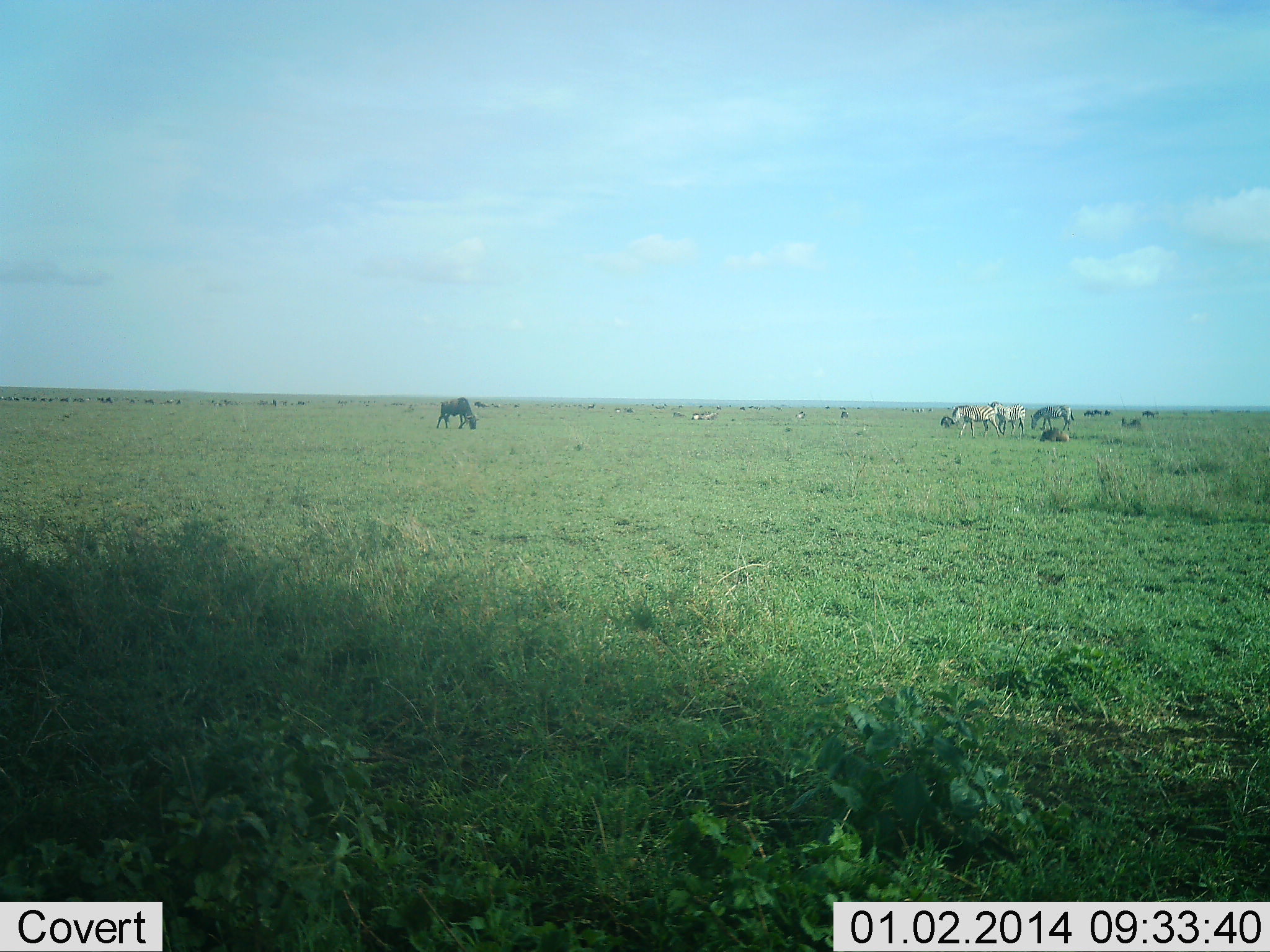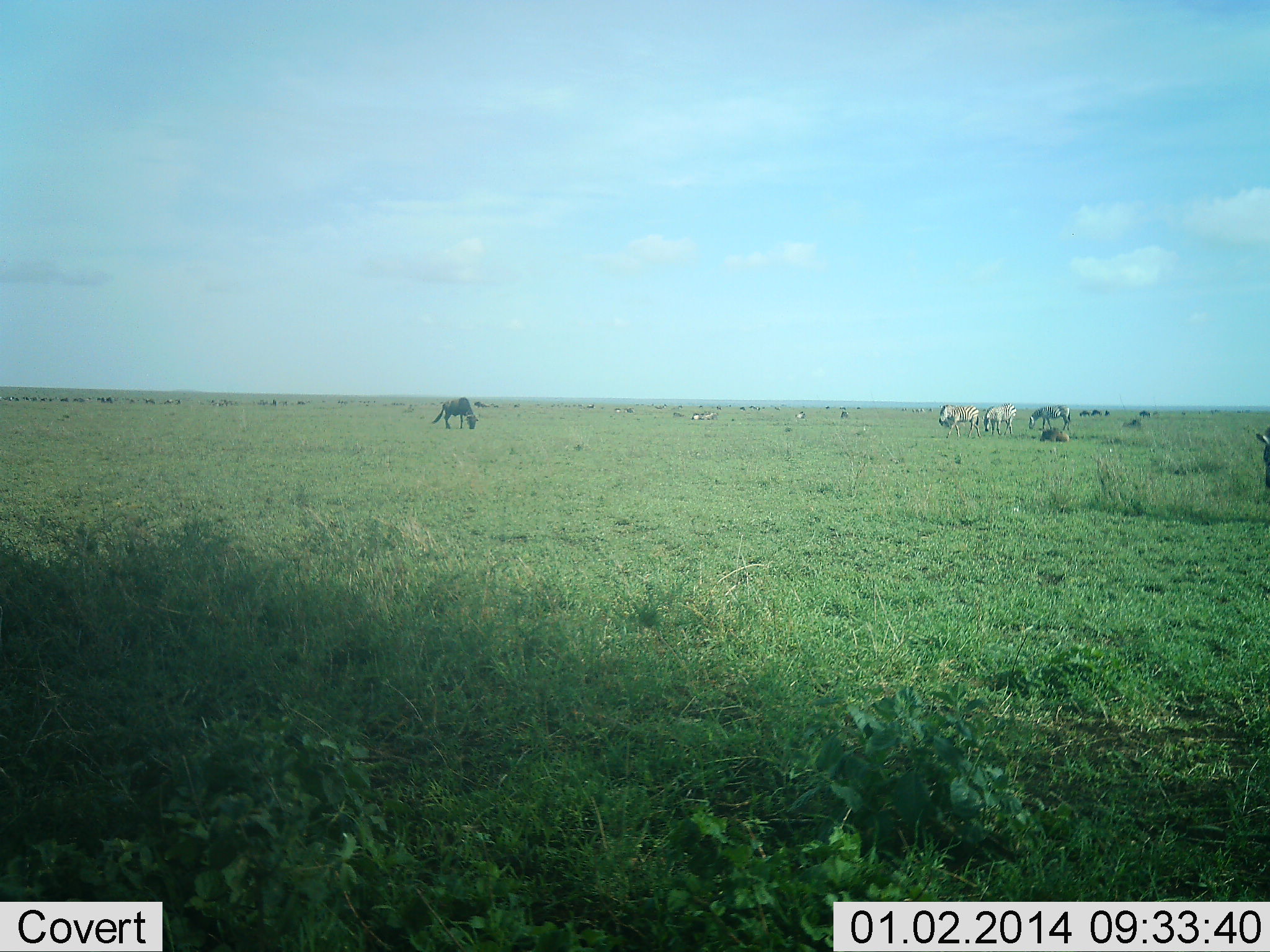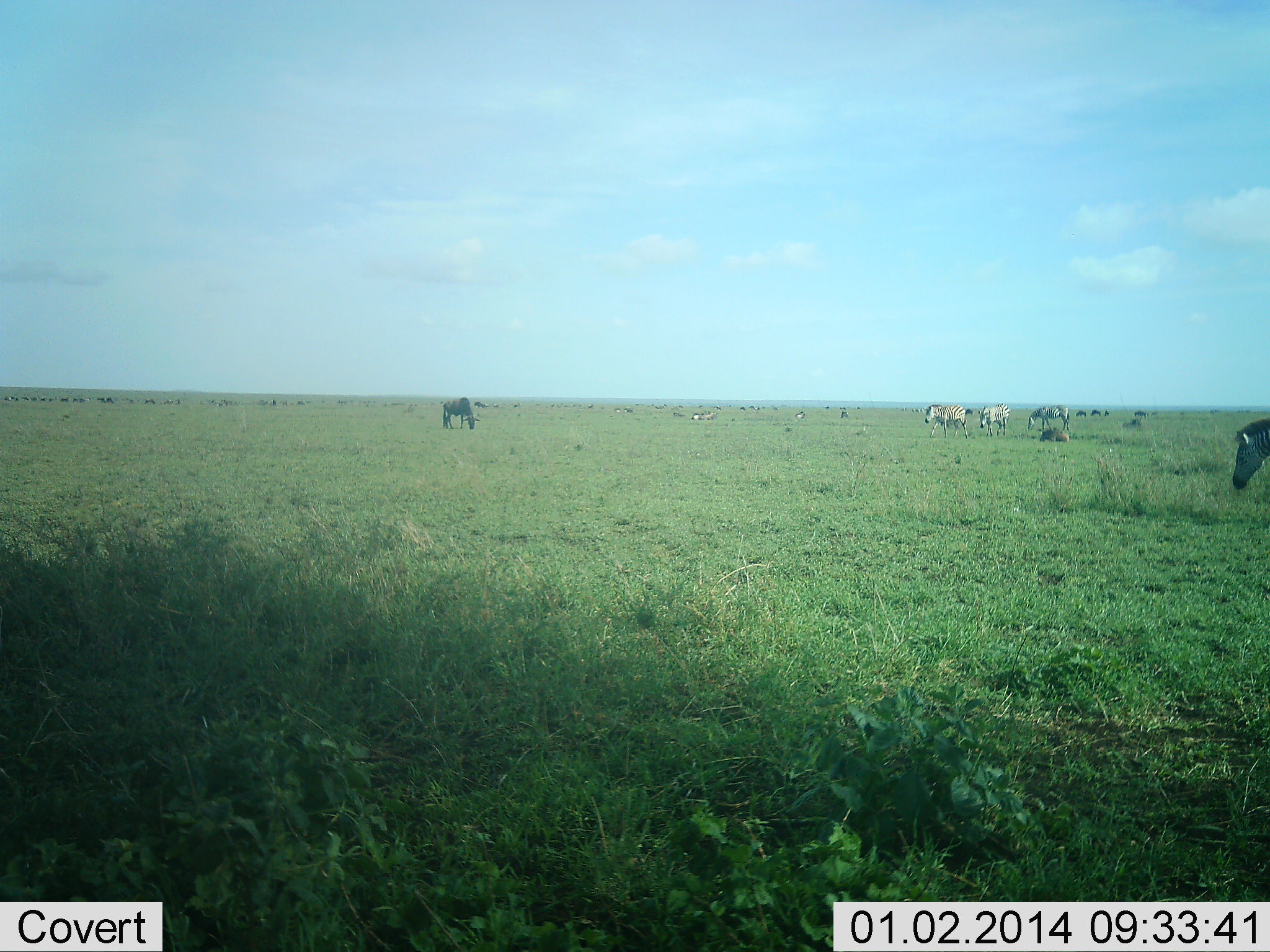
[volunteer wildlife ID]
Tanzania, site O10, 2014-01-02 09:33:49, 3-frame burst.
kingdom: Animalia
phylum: Chordata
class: Mammalia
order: Artiodactyla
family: Bovidae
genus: Connochaetes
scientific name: Connochaetes taurinus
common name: blue wildebeest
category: wildebeest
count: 8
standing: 50%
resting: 25%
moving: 25%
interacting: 8%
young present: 0%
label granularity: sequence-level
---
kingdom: Animalia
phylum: Chordata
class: Mammalia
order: Perissodactyla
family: Equidae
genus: Equus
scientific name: Equus quagga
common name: plains zebra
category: zebra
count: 4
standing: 50%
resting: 0%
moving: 64%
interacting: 0%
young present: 0%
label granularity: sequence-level